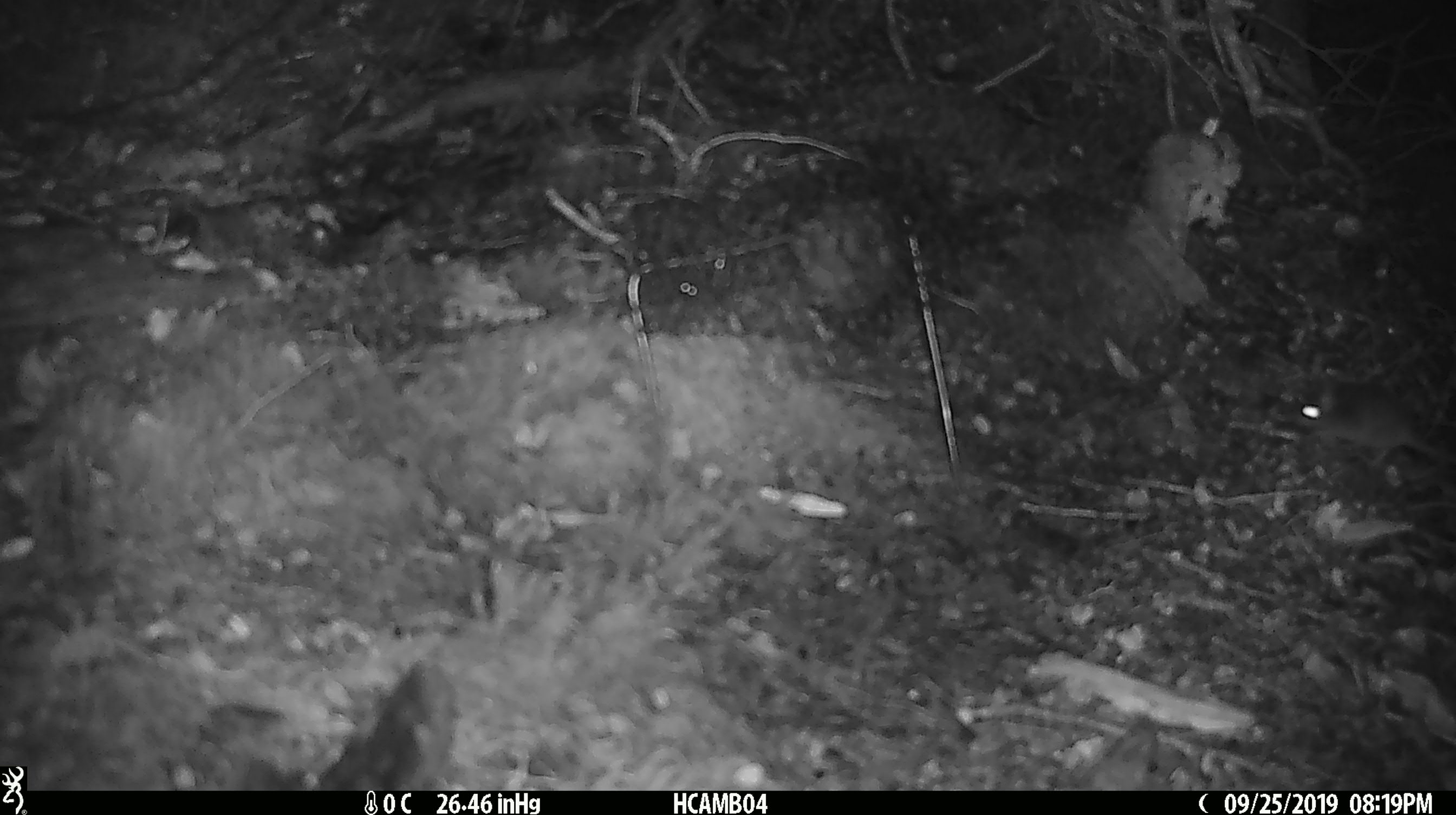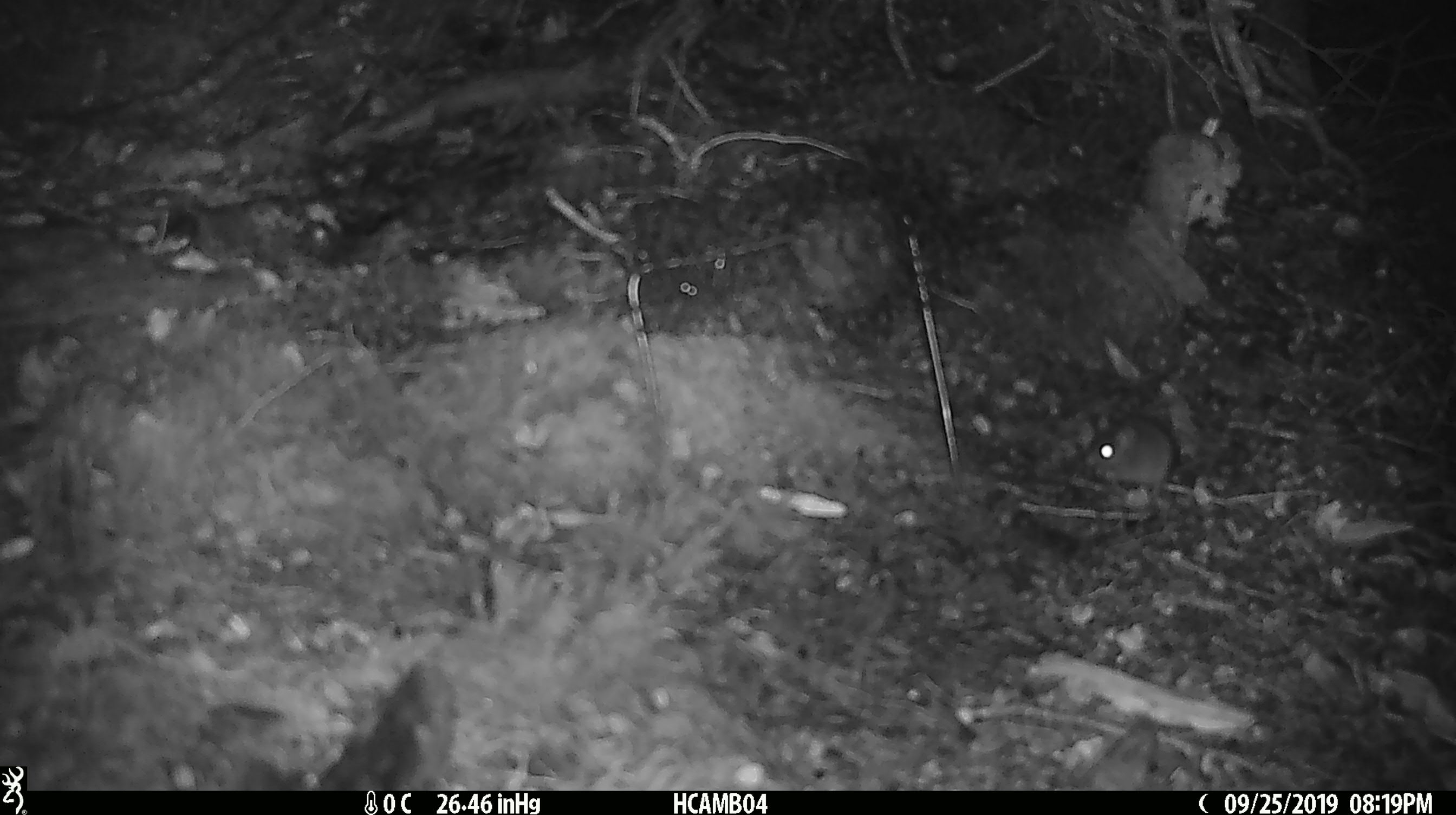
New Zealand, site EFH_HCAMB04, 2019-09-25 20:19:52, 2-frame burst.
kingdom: Animalia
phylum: Chordata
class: Mammalia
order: Rodentia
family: Muridae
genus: Mus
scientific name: Mus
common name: mouse